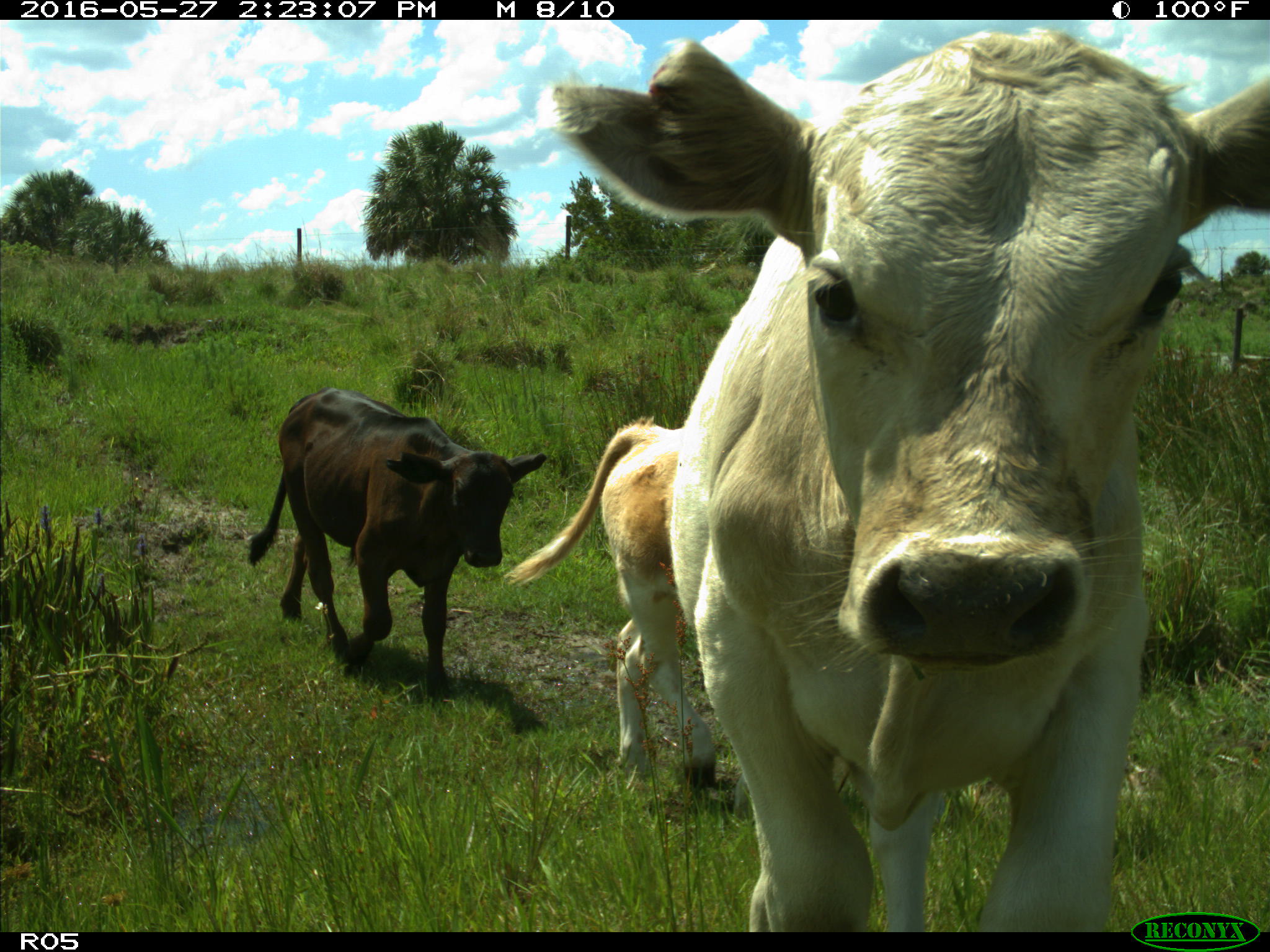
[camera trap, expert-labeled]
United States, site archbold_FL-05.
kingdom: Animalia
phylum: Chordata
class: Mammalia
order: Artiodactyla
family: Bovidae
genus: Bos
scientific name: Bos taurus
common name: domestic cow